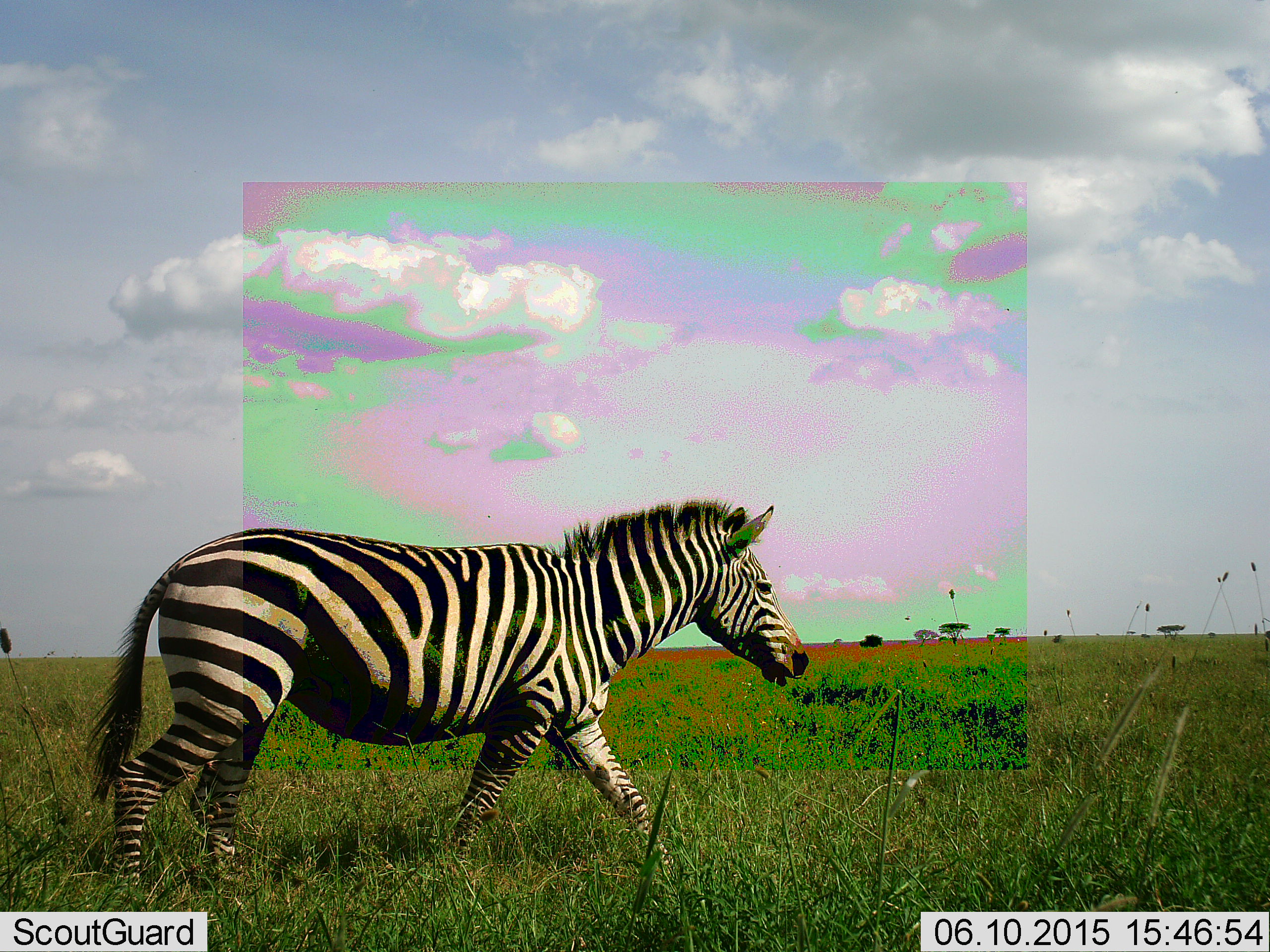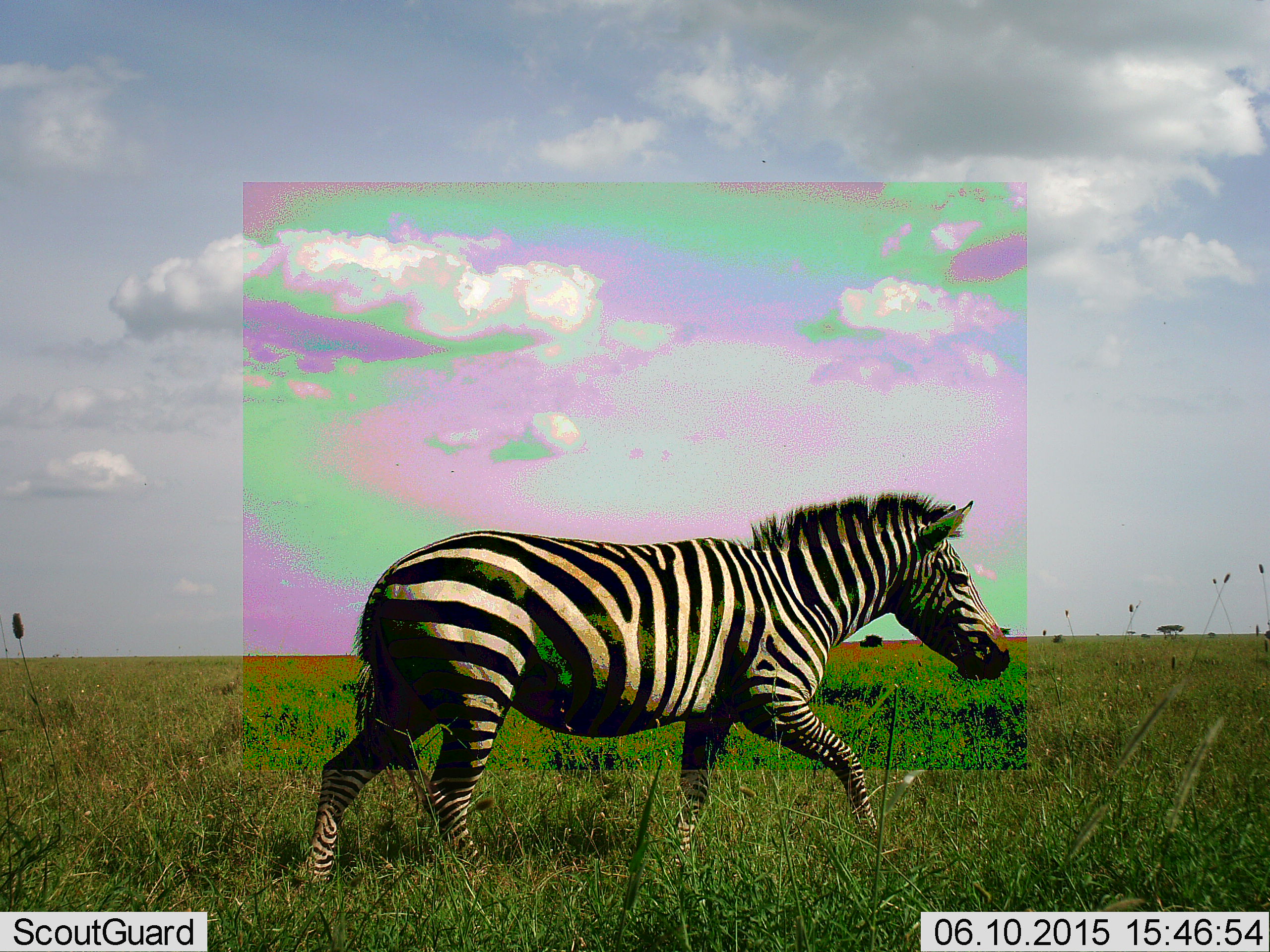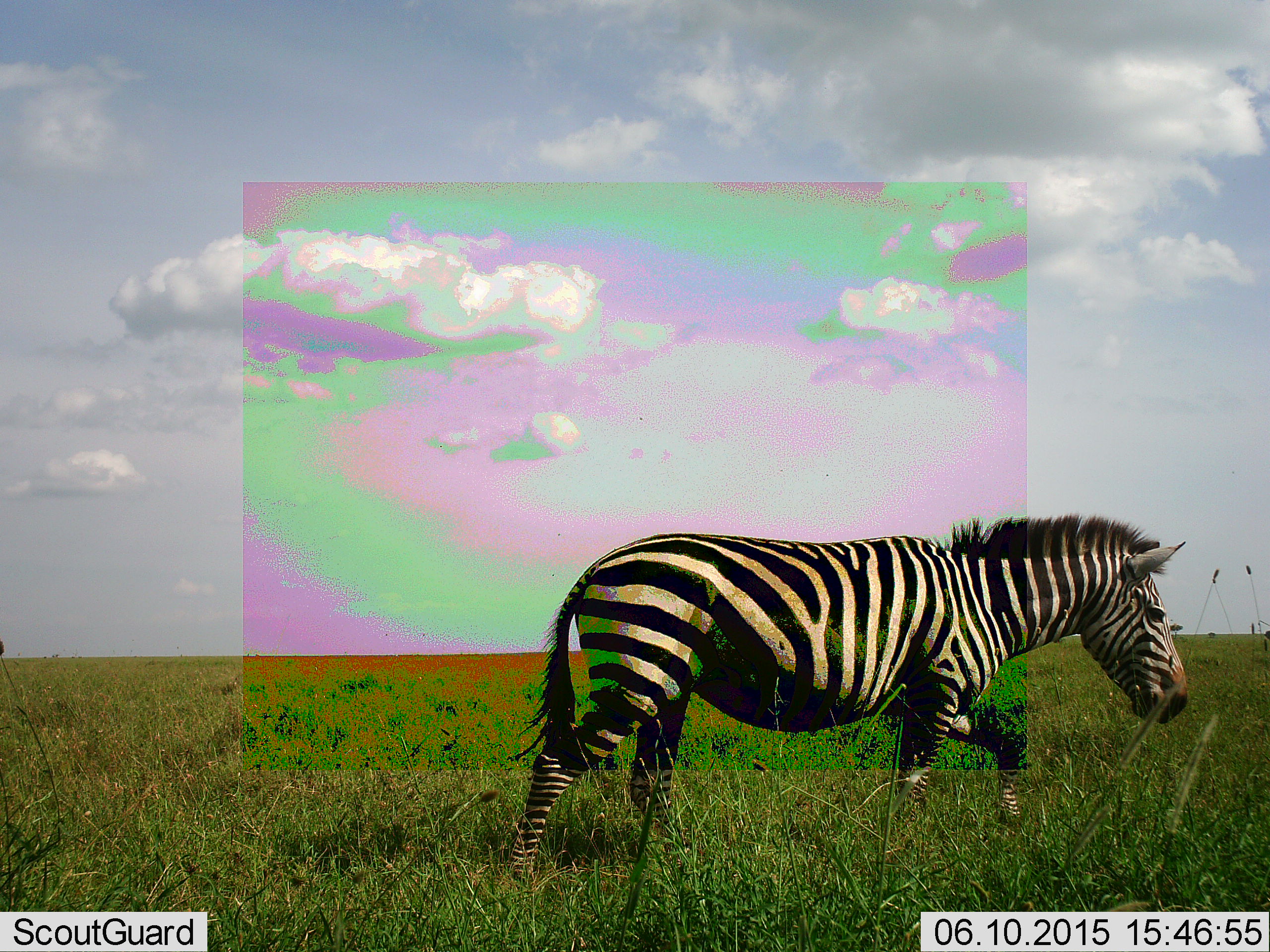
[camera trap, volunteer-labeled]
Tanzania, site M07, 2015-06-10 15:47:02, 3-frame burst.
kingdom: Animalia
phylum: Chordata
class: Mammalia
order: Perissodactyla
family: Equidae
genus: Equus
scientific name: Equus quagga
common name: plains zebra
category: zebra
Zebra (plains zebra) (Equus quagga), count 1. Behavior (volunteer vote fractions): standing 0%, resting 0%, moving 100%, interacting 0%. Young present (vote fraction): 0%. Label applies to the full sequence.